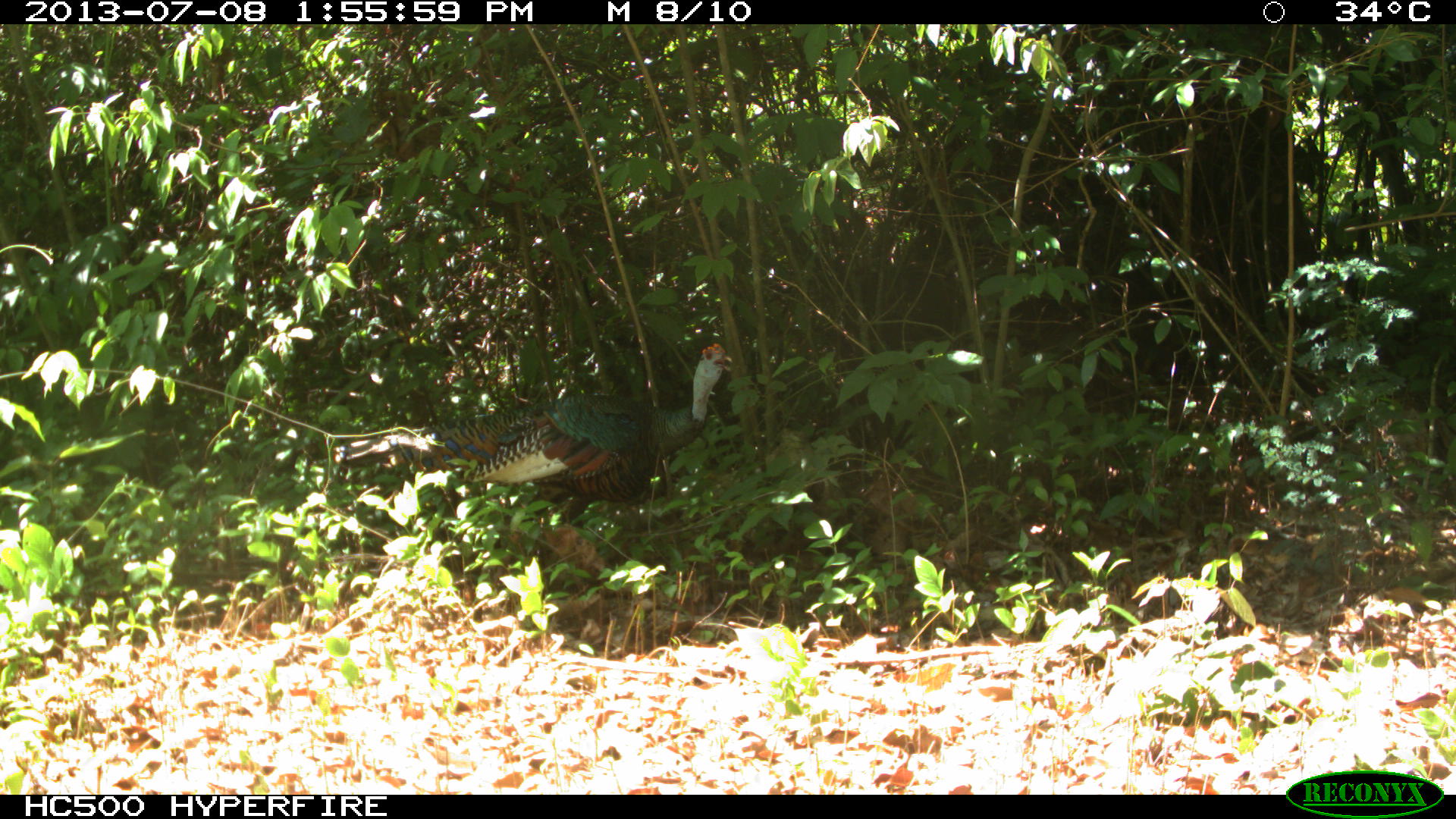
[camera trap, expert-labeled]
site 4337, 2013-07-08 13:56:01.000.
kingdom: Animalia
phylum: Chordata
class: Aves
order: Galliformes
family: Phasianidae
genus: Meleagris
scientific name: Meleagris ocellata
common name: ocellated turkey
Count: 1.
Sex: male.